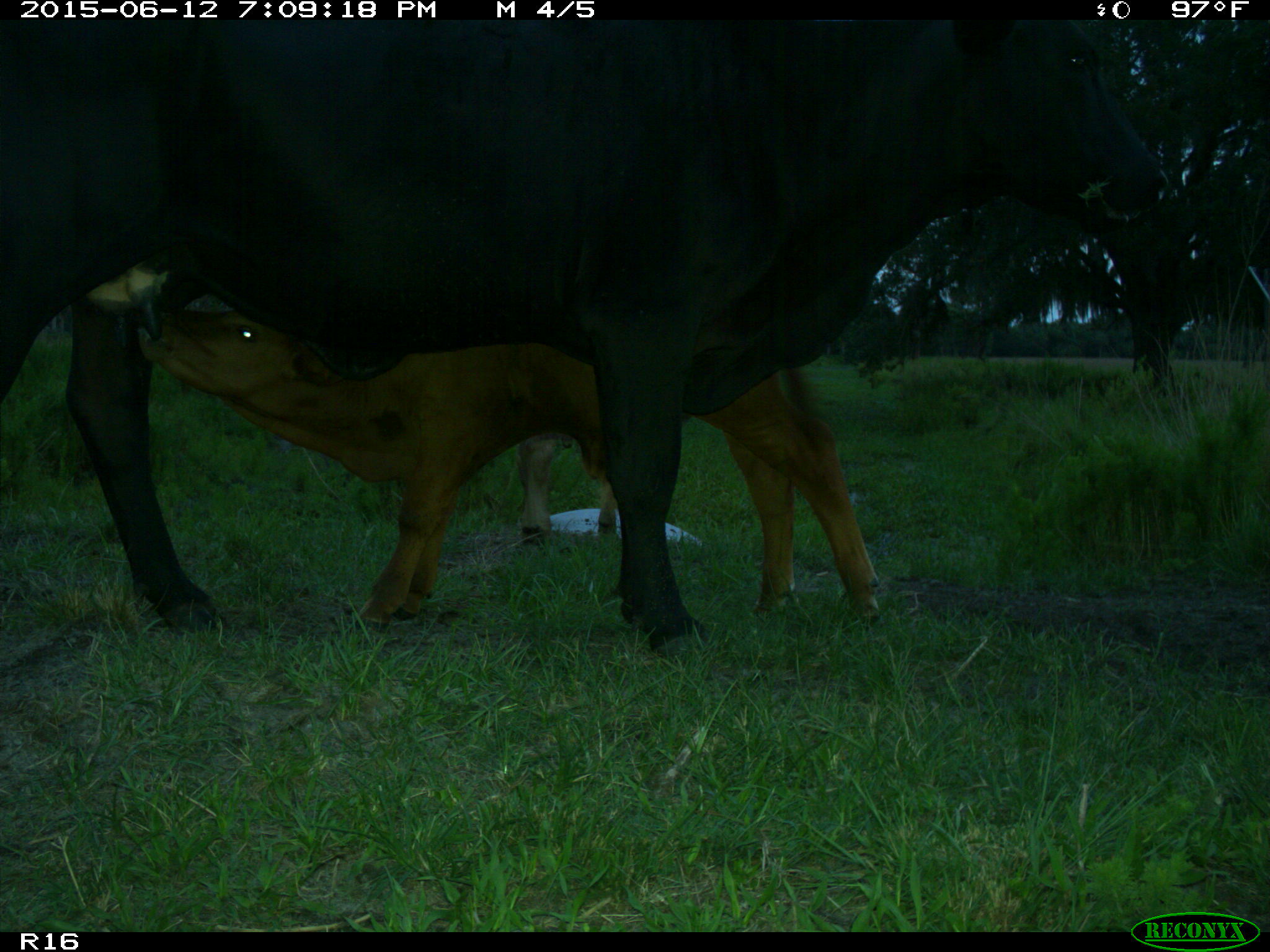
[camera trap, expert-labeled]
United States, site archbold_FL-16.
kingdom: Animalia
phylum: Chordata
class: Mammalia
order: Artiodactyla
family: Bovidae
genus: Bos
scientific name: Bos taurus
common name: domestic cow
Bos taurus (domestic cow).